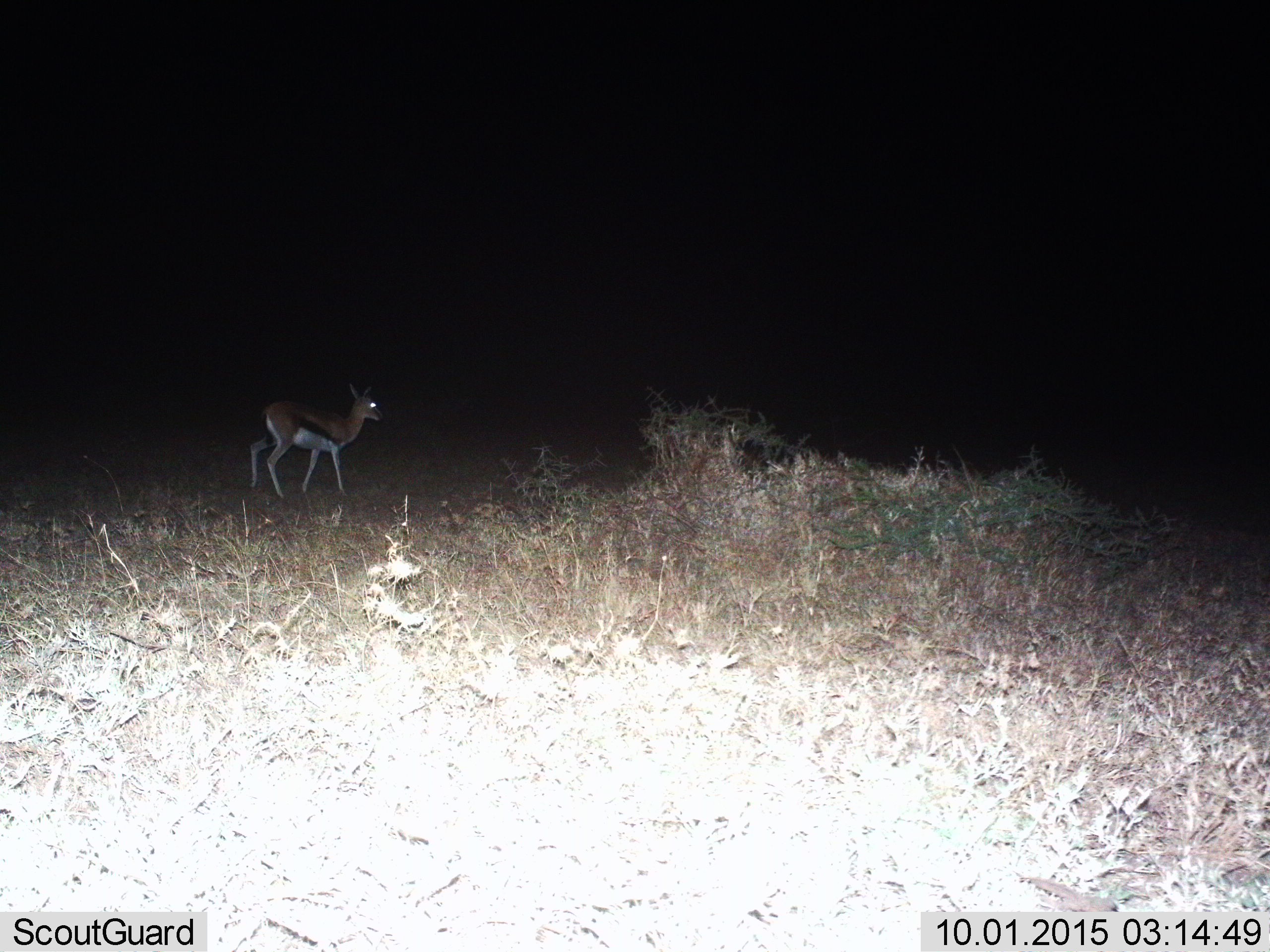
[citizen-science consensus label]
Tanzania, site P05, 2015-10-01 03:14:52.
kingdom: Animalia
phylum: Chordata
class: Mammalia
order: Artiodactyla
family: Bovidae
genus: Eudorcas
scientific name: Eudorcas thomsonii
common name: thomson's gazelle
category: gazellethomsons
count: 1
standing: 56%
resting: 0%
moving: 44%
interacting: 0%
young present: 0%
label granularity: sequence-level